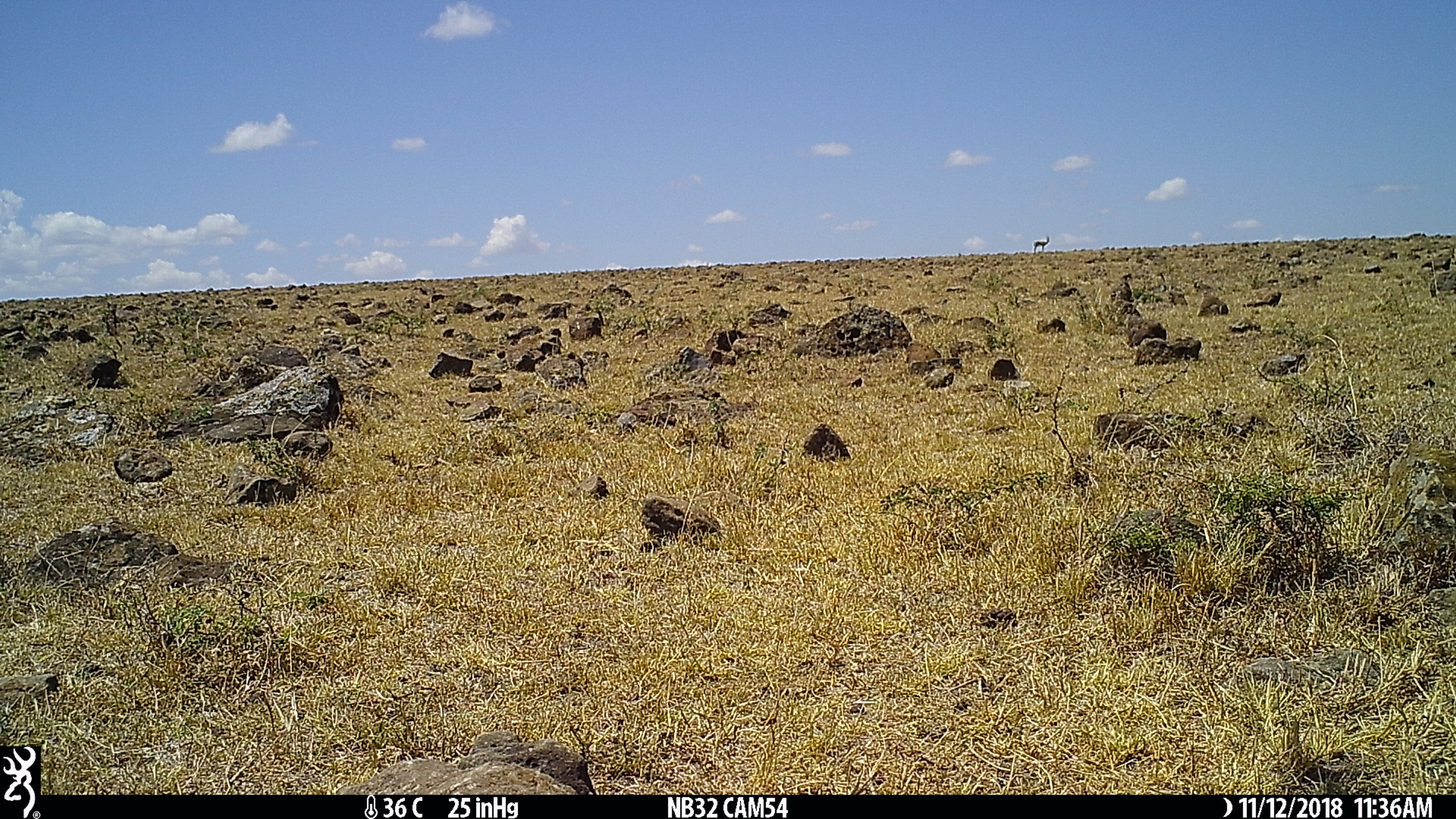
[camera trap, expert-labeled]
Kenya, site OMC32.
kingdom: Animalia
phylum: Chordata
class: Mammalia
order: Artiodactyla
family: Bovidae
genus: Eudorcas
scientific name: Eudorcas thomsonii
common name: thomon's gazelle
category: gazelle thomsons